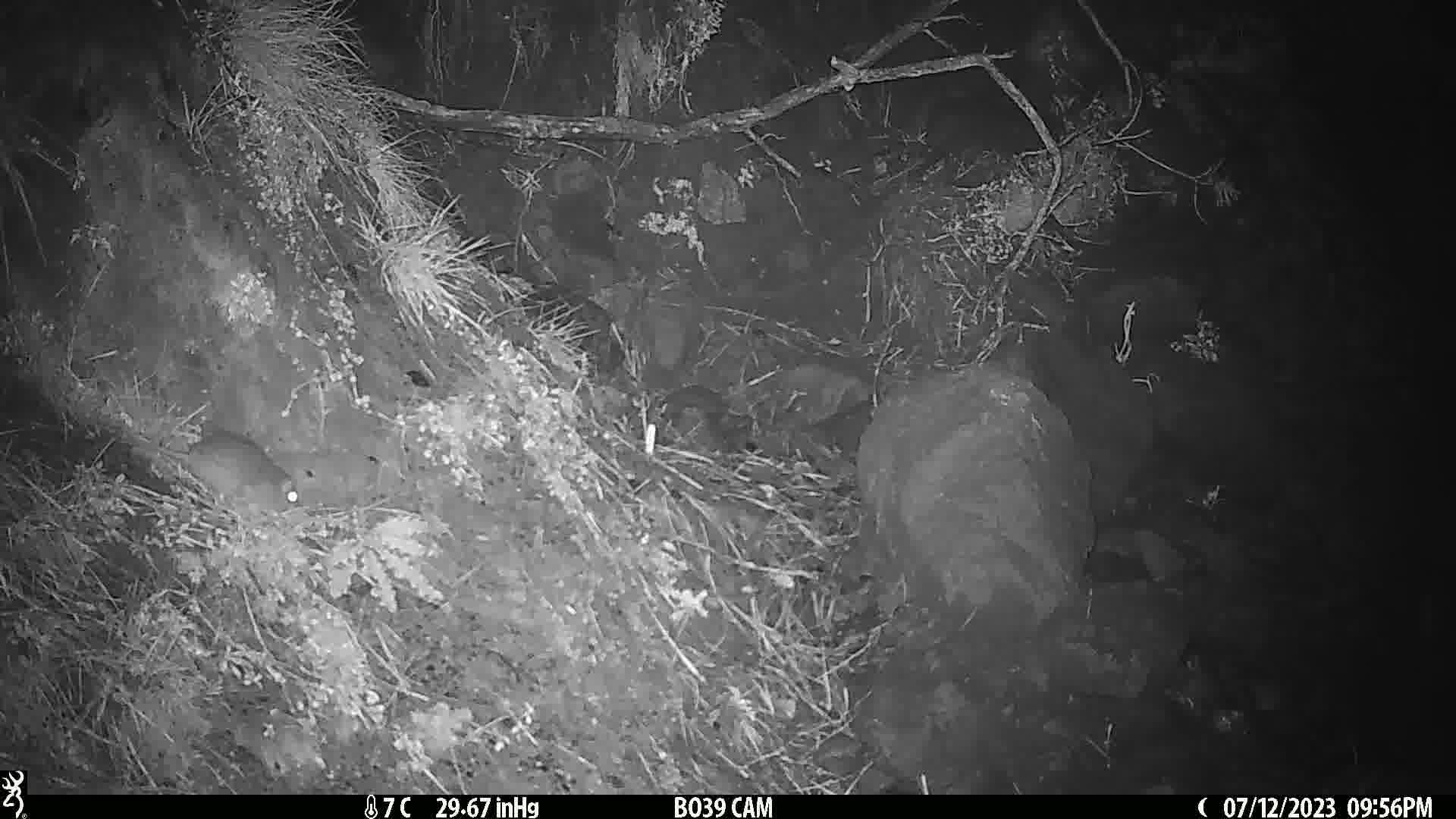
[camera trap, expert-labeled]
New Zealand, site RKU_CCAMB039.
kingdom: Animalia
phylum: Chordata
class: Mammalia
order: Rodentia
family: Muridae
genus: Rattus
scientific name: Rattus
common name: rat